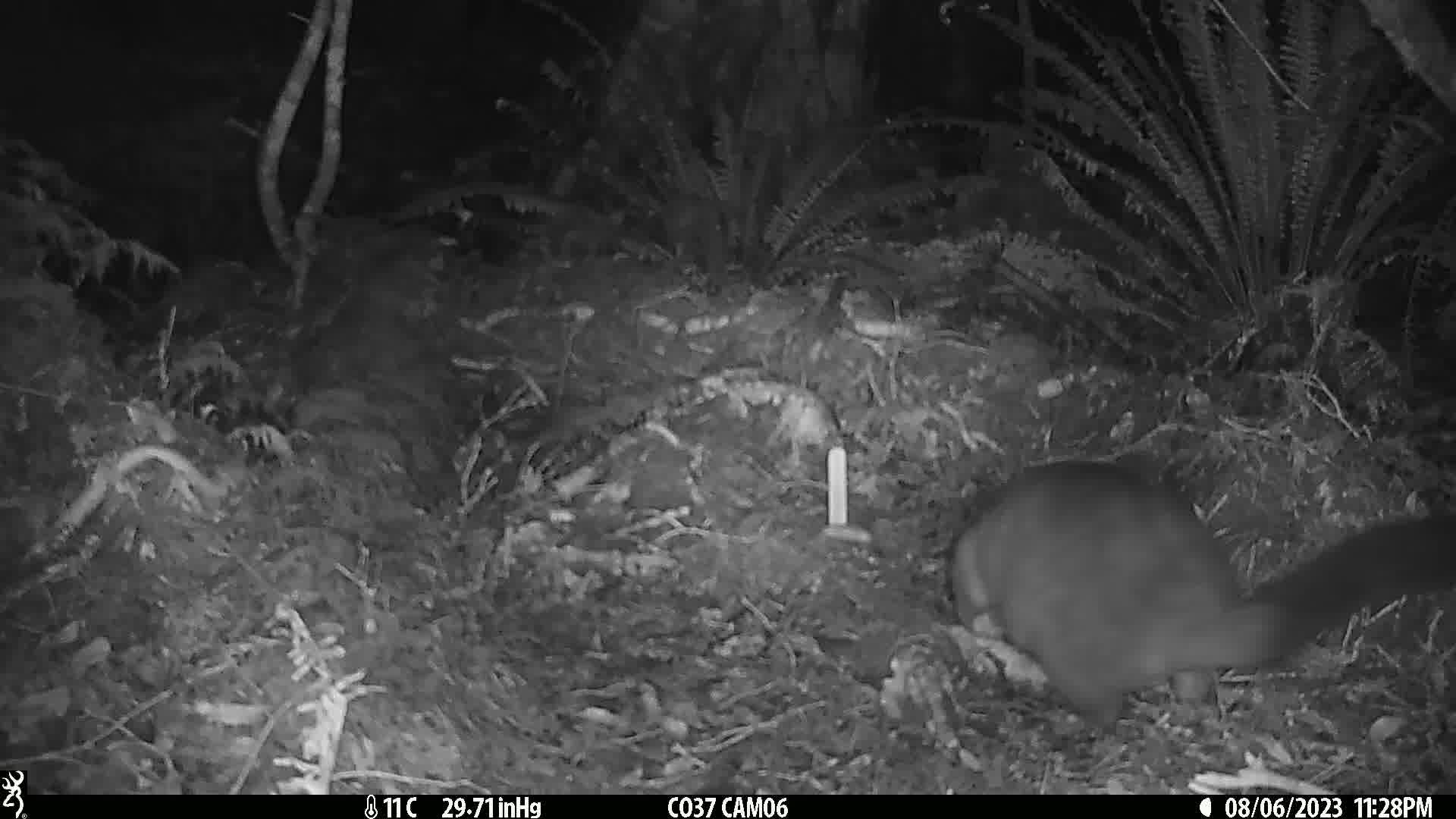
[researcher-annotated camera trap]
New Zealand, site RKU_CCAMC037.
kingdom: Animalia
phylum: Chordata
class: Mammalia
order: Diprotodontia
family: Phalangeridae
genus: Trichosurus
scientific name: Trichosurus vulpecula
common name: common brushtail possum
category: possum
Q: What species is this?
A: Possum (common brushtail possum) (Trichosurus vulpecula).